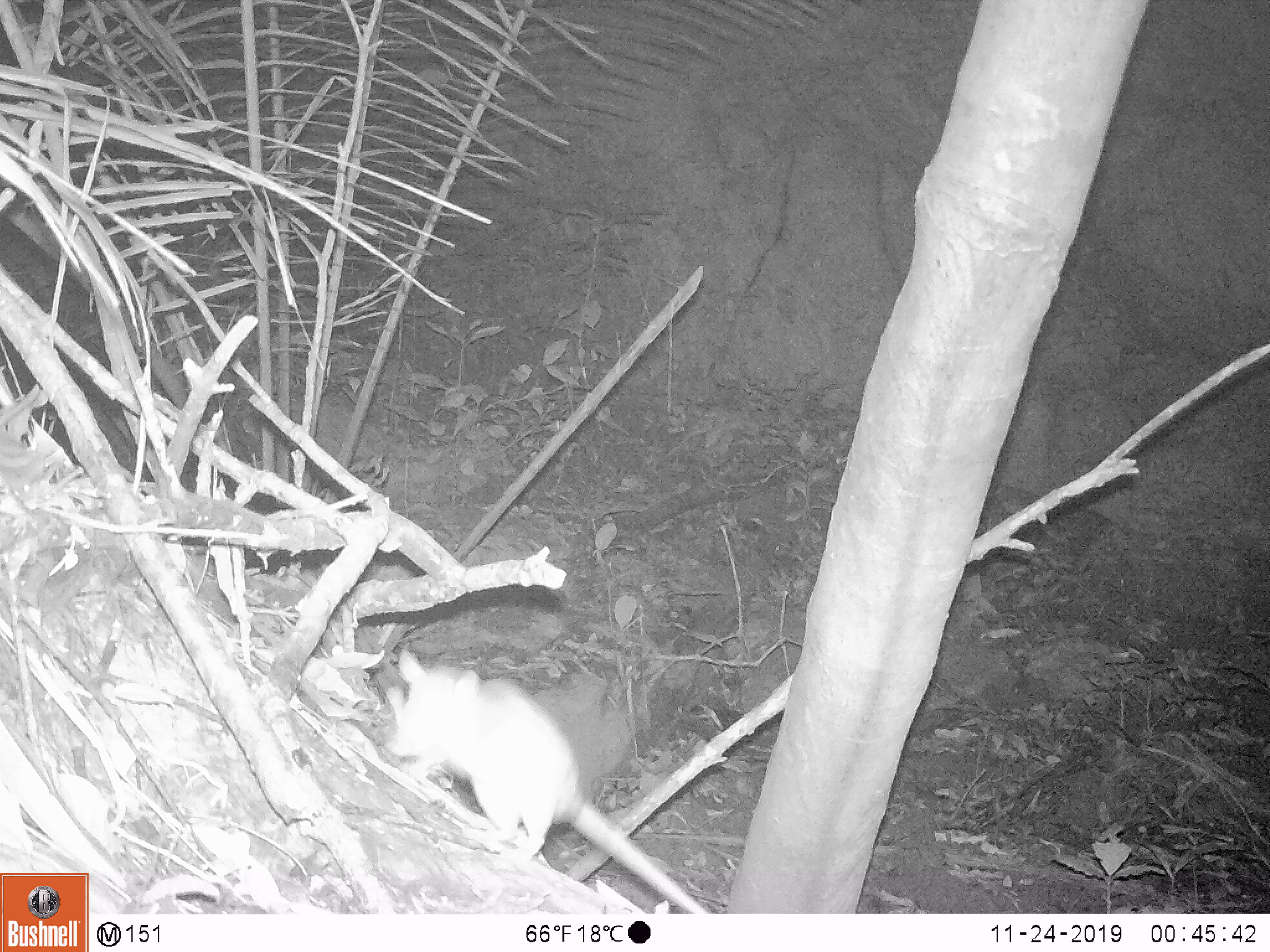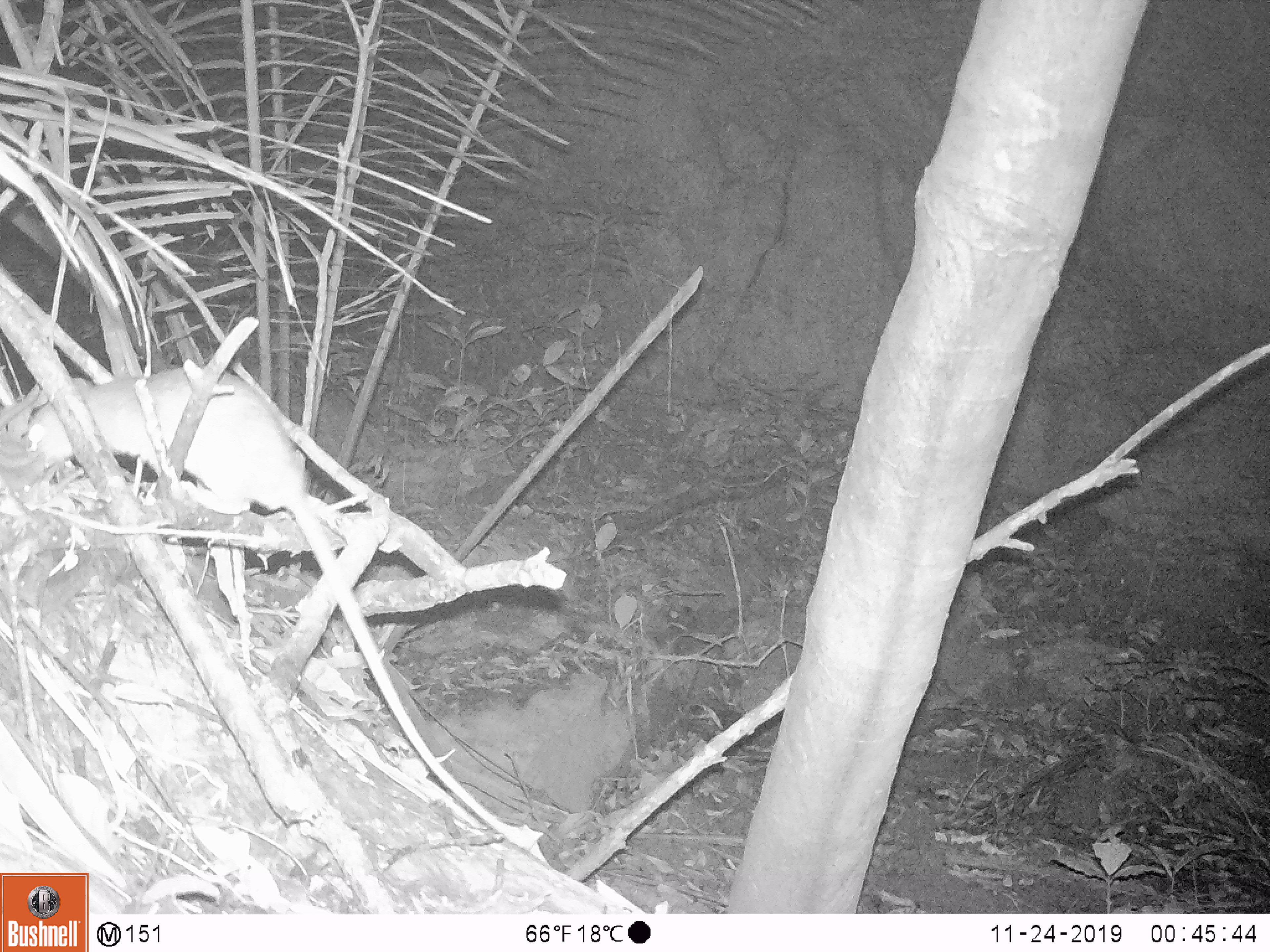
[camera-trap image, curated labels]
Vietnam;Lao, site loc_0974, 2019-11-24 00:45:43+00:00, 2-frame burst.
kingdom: Animalia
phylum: Chordata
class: Mammalia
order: Rodentia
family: Muridae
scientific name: Muridae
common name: old-world mice and rats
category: unidentified murid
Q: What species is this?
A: Unidentified murid (old-world mice and rats) (Muridae).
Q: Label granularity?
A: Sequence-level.